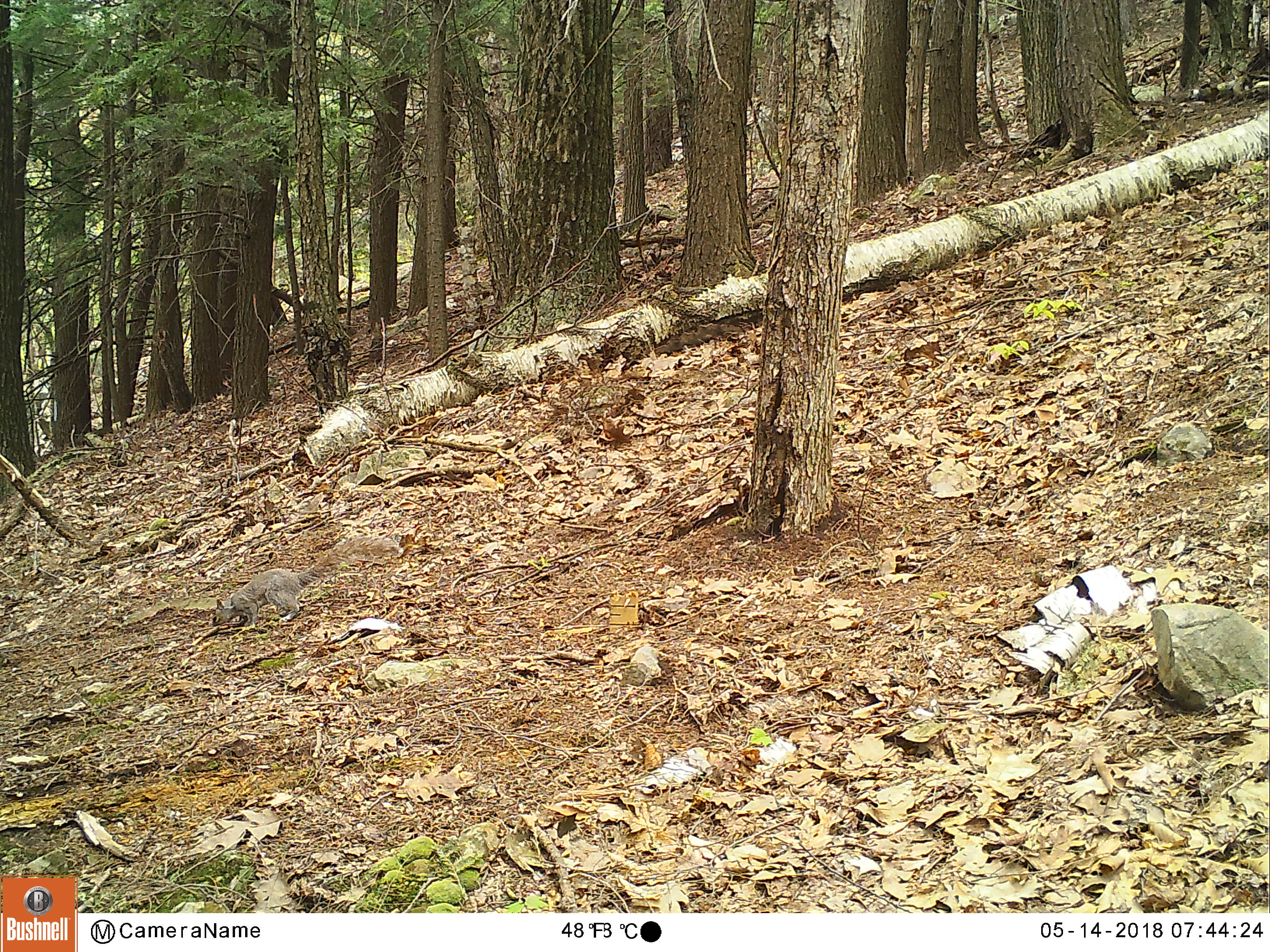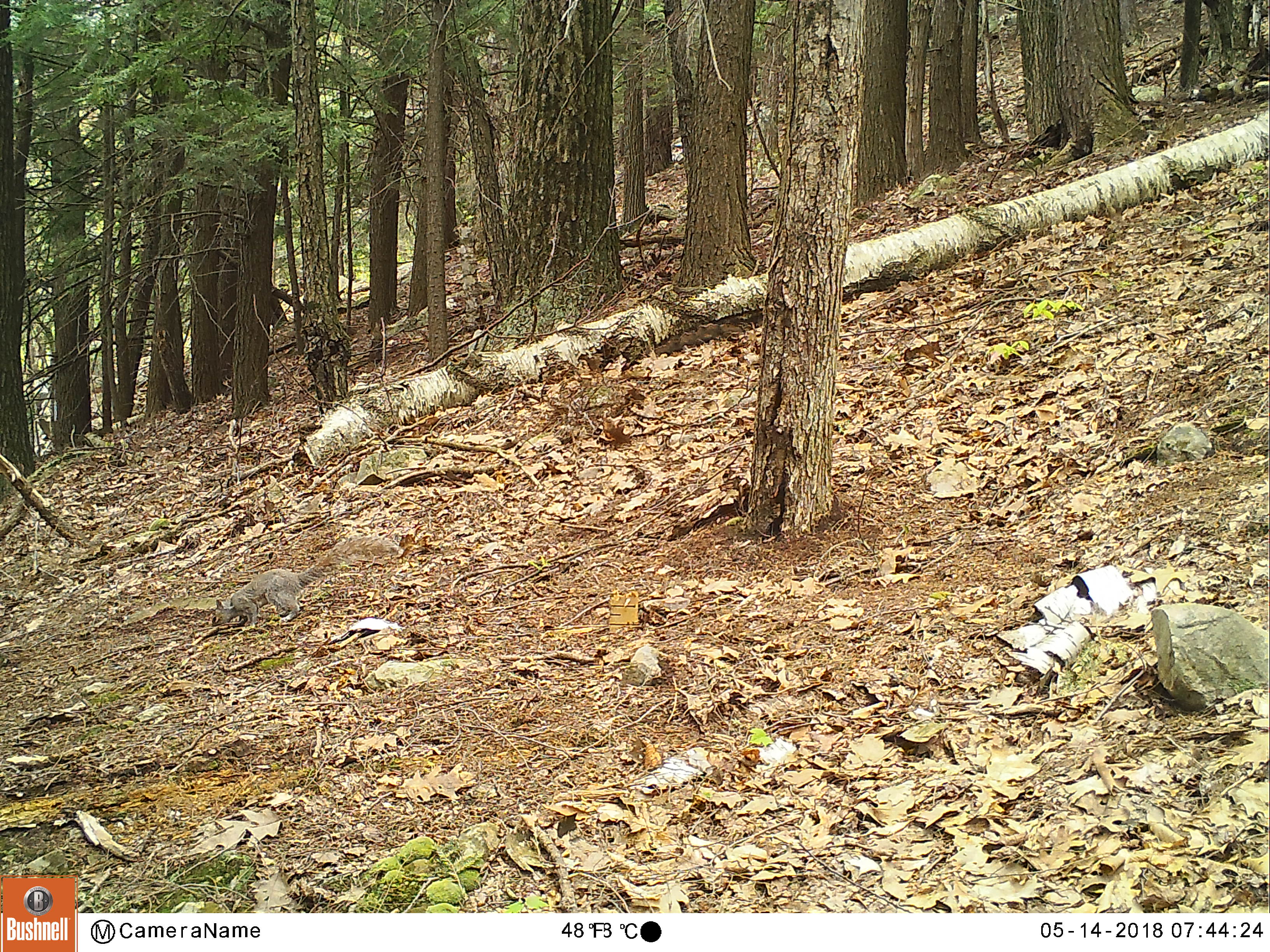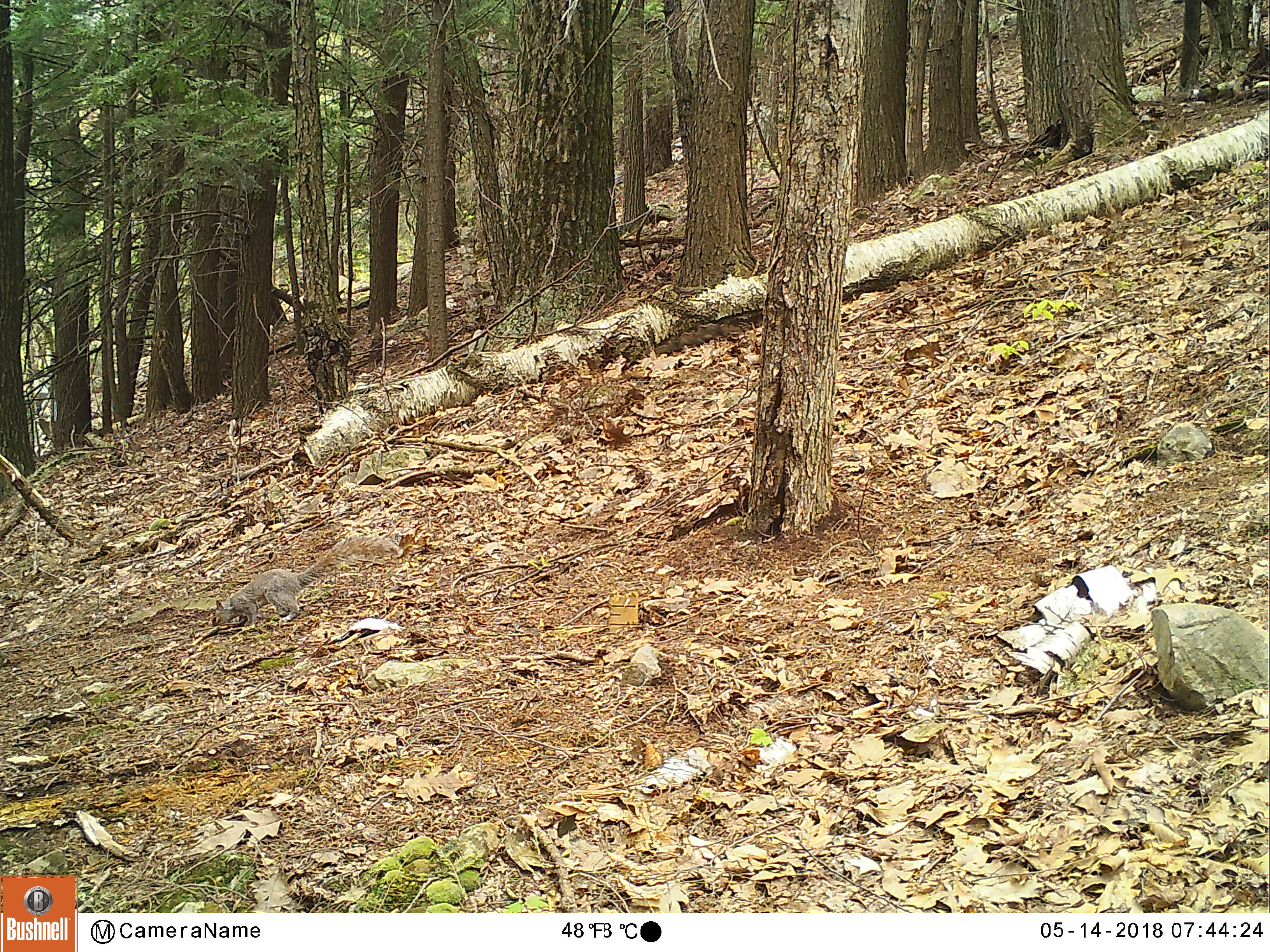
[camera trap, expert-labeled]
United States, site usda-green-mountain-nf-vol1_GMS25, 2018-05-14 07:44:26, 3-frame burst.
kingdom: Animalia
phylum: Chordata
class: Mammalia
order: Rodentia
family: Sciuridae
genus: Sciurus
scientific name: Sciurus carolinensis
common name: gray squirrel